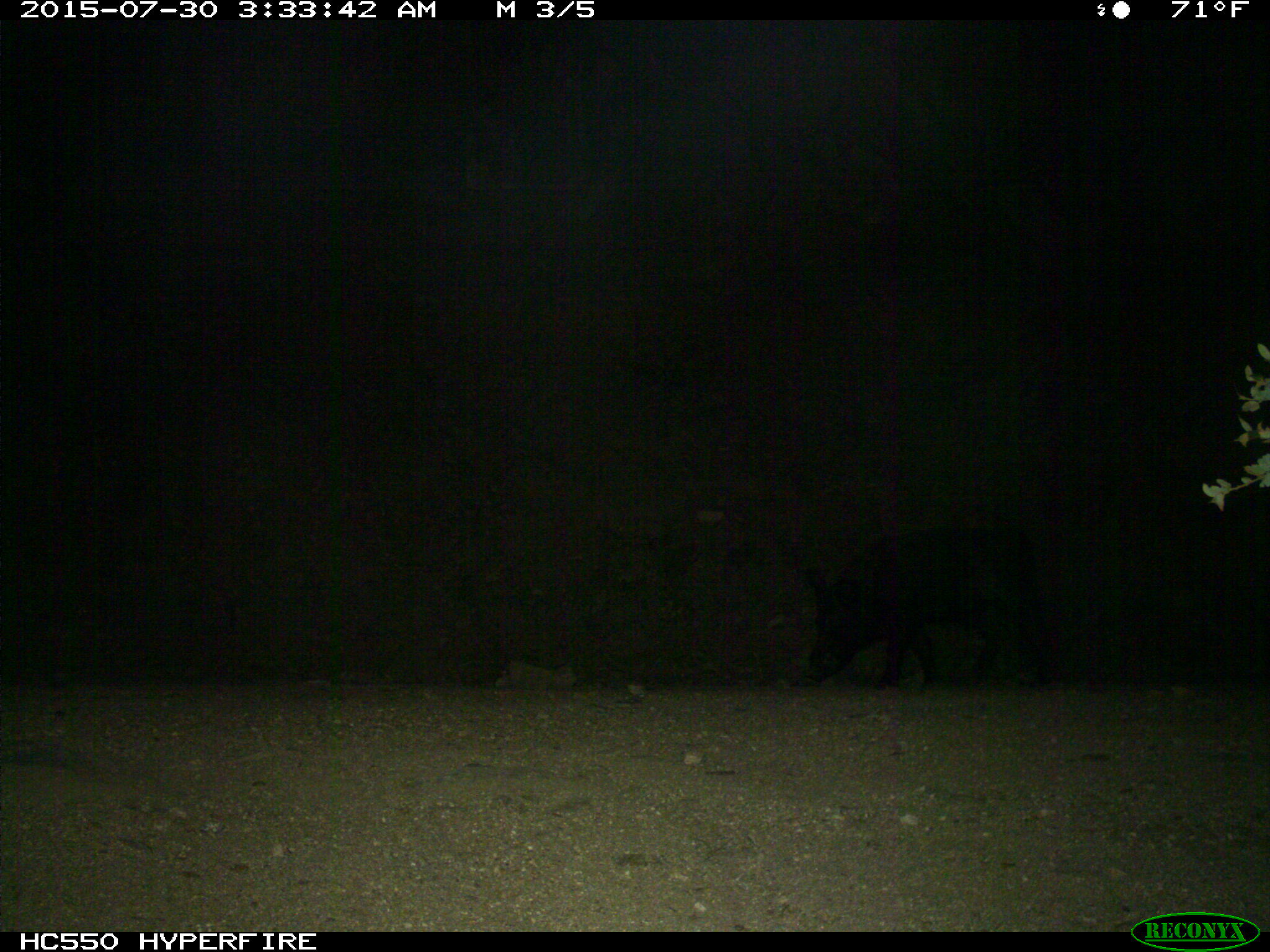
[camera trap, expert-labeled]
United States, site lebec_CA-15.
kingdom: Animalia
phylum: Chordata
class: Mammalia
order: Artiodactyla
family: Suidae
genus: Sus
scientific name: Sus scrofa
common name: wild boar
Sus scrofa (wild boar).